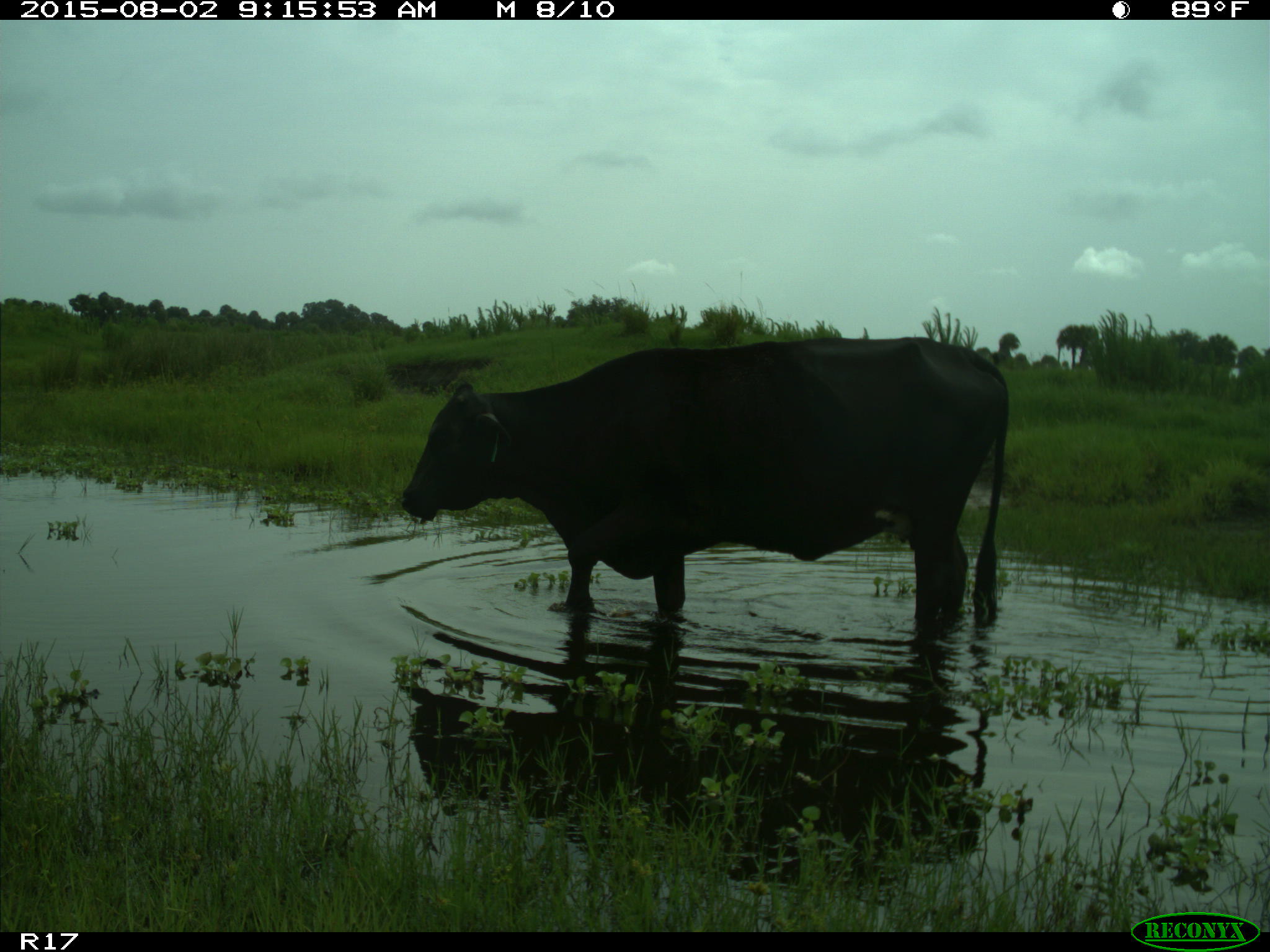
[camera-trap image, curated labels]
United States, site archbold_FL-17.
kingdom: Animalia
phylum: Chordata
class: Mammalia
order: Artiodactyla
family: Bovidae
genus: Bos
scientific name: Bos taurus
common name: domestic cow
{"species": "Bos taurus (domestic cow)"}